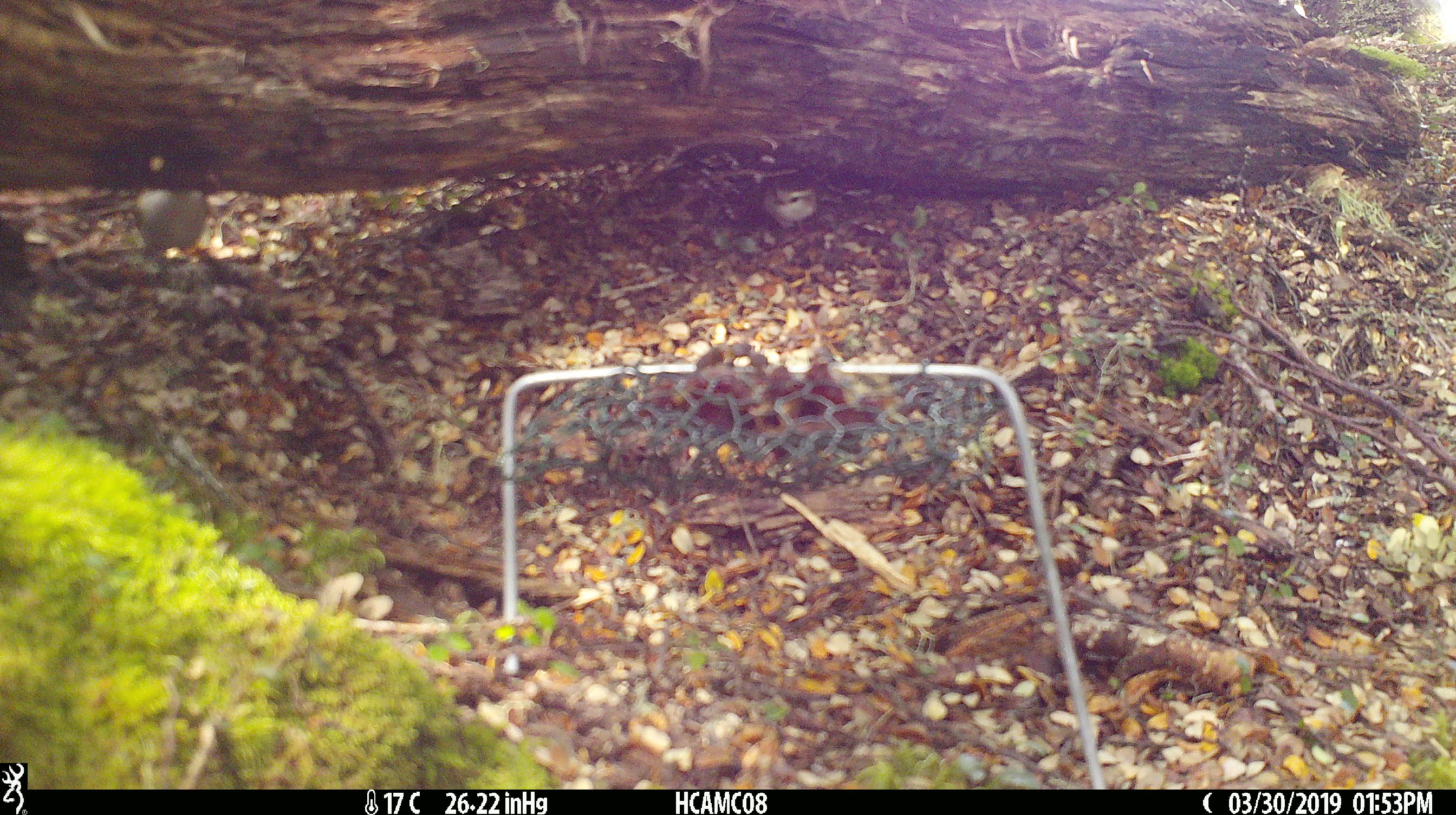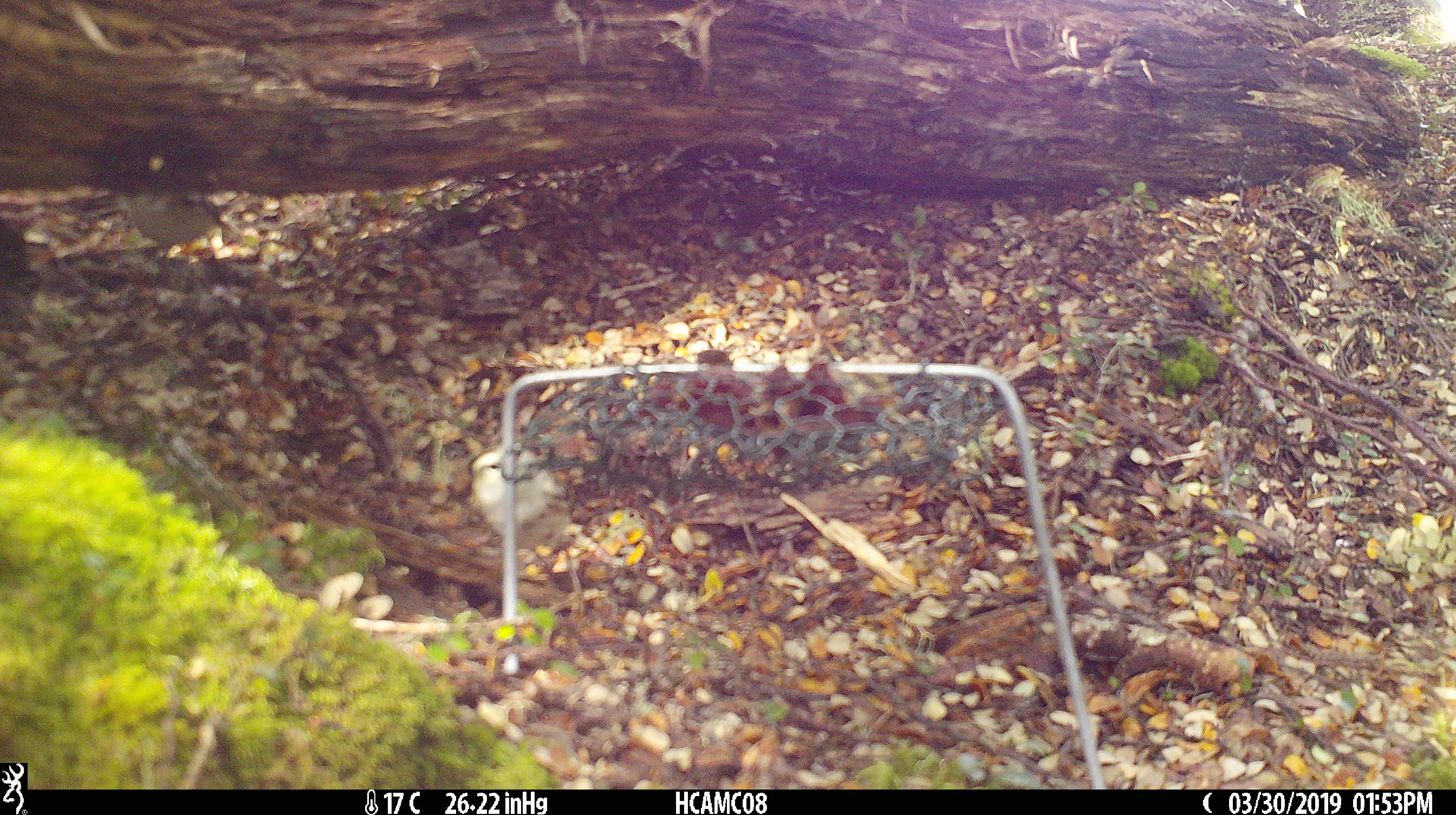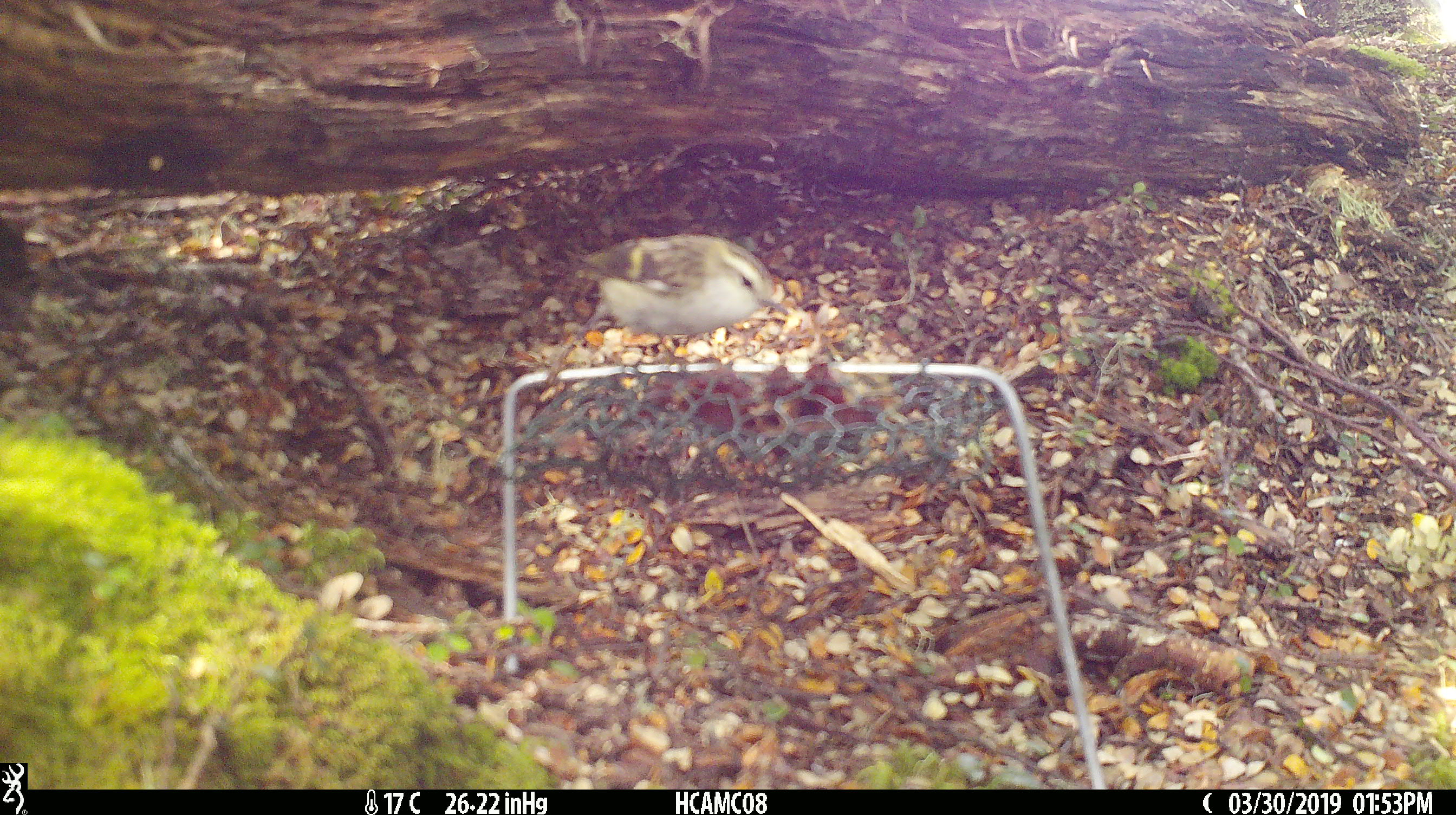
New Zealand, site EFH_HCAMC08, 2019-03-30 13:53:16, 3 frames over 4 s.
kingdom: Animalia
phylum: Chordata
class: Aves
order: Passeriformes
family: Acanthisittidae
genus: Acanthisitta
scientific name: Acanthisitta chloris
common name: rifleman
Rifleman (Acanthisitta chloris).